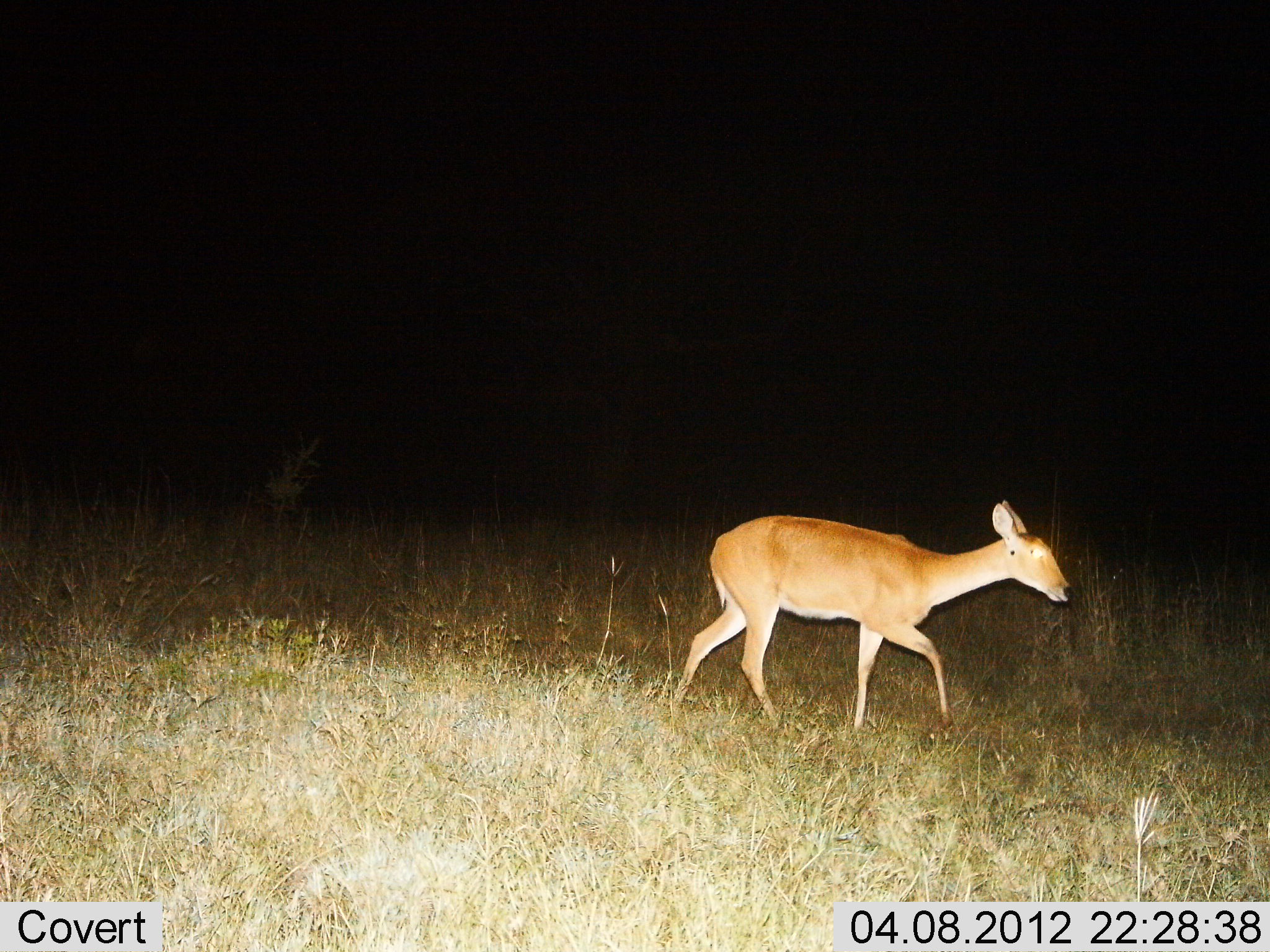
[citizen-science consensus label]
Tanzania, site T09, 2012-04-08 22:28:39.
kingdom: Animalia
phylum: Chordata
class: Mammalia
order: Artiodactyla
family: Bovidae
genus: Redunca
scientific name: Redunca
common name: reedbuck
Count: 1.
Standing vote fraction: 13%.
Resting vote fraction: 0%.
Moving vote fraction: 93%.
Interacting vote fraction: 0%.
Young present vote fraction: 0%.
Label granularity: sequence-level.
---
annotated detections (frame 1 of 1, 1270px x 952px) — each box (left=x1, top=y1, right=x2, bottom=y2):
animal: (left=674, top=500, right=1072, bottom=735)